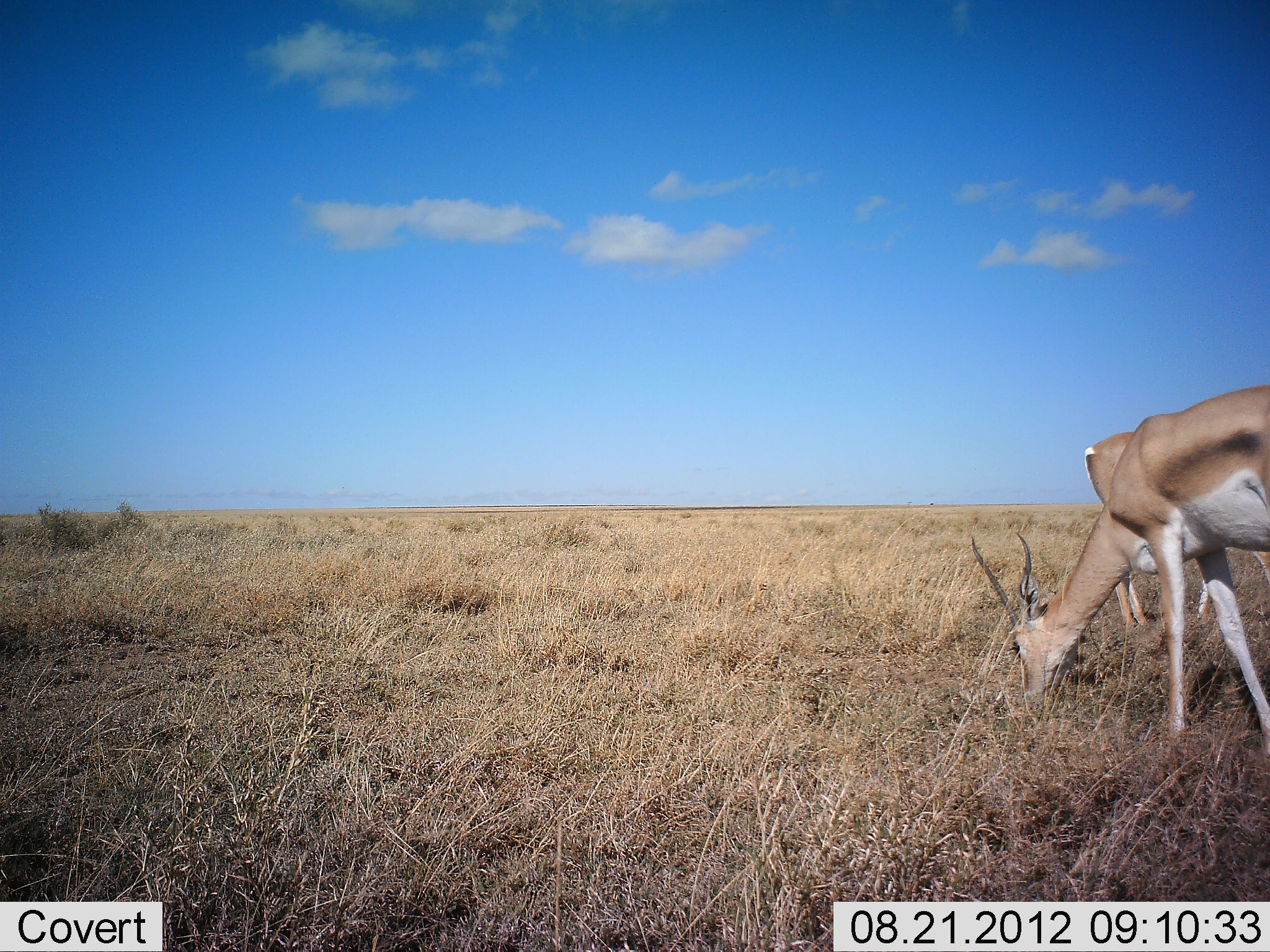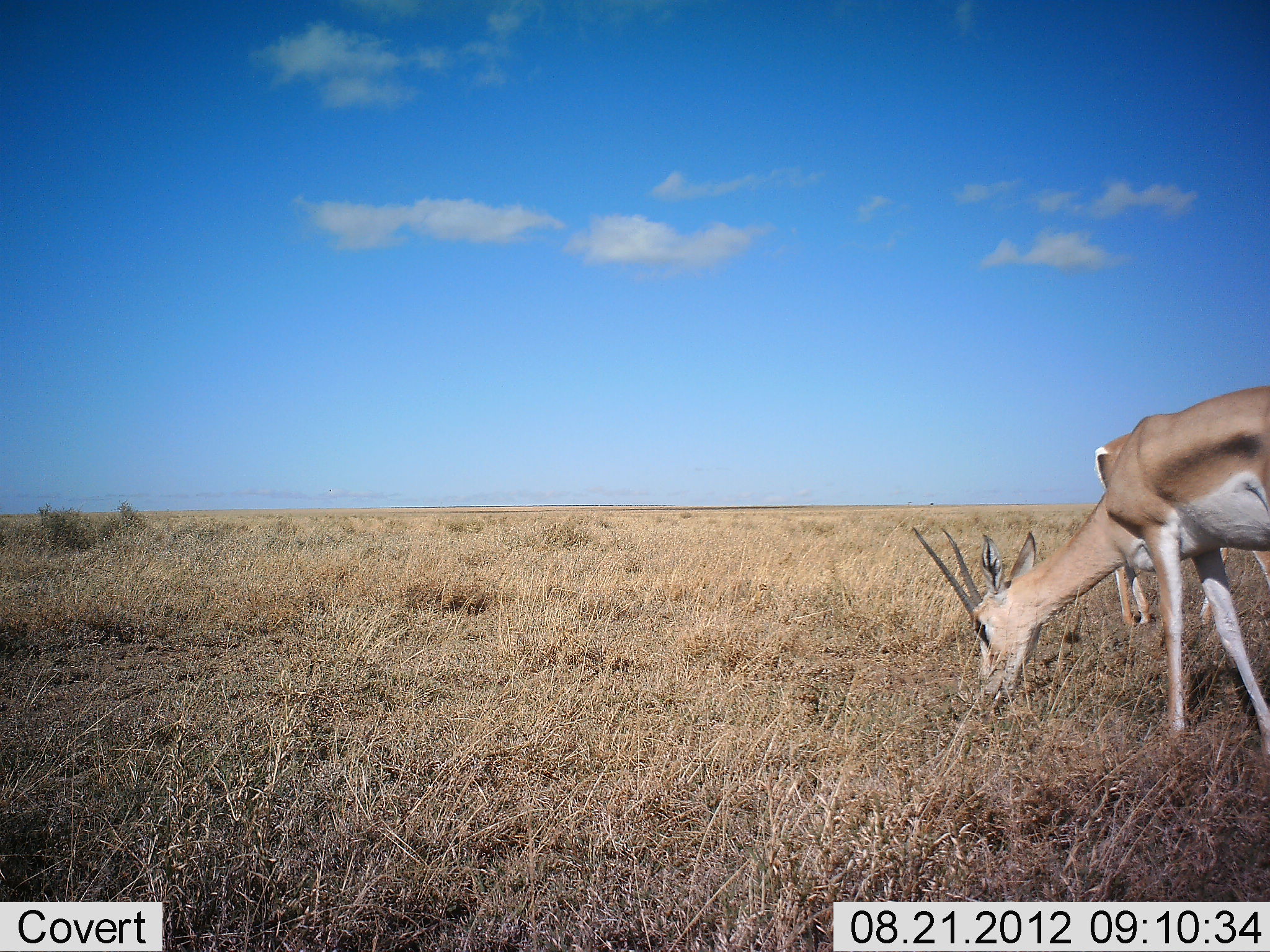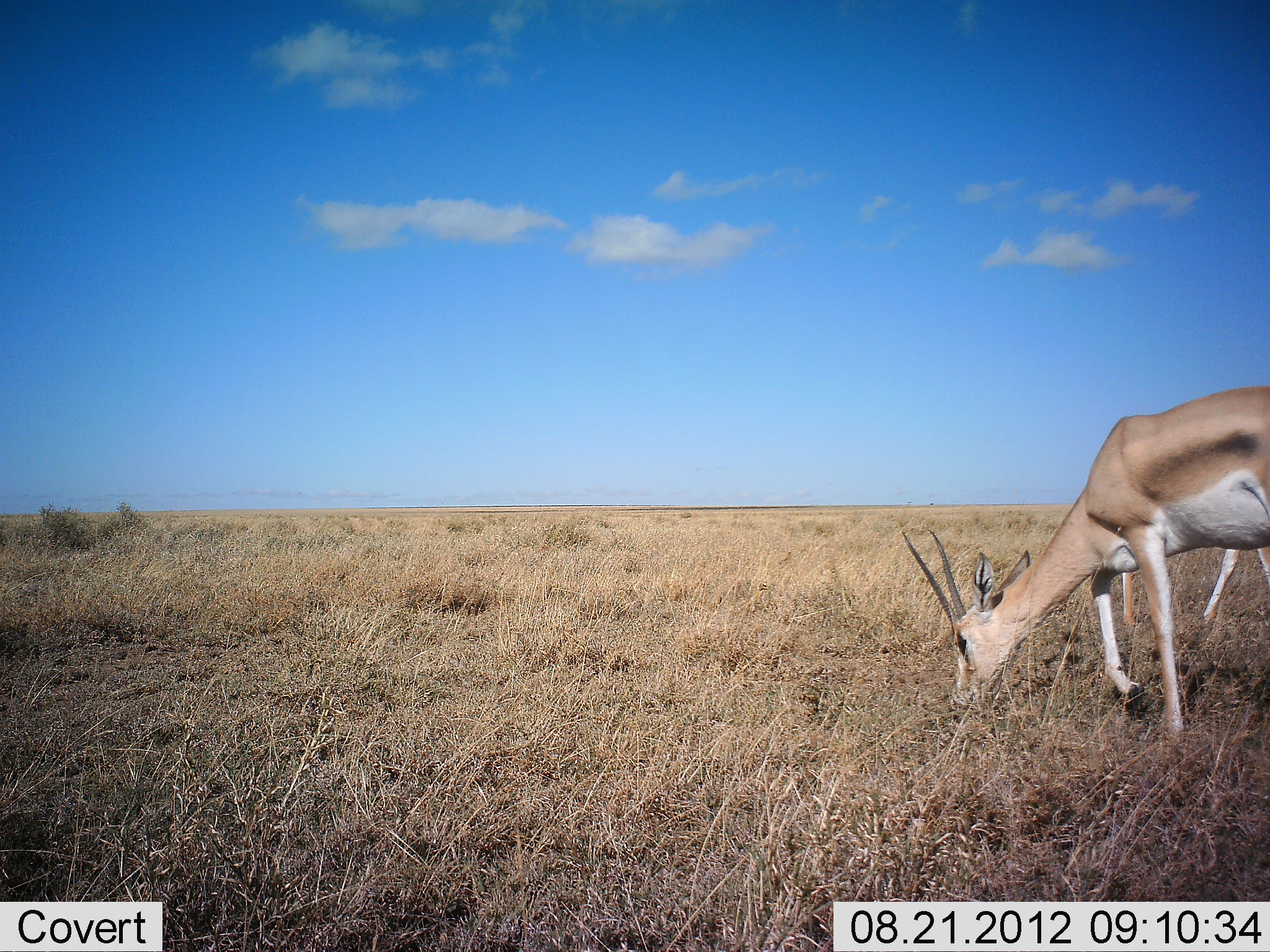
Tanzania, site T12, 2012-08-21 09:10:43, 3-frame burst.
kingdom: Animalia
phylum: Chordata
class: Mammalia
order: Artiodactyla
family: Bovidae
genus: Nanger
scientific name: Nanger granti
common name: grant's gazelle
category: gazellegrants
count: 2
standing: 10%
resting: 0%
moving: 0%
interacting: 0%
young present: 0%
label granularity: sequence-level